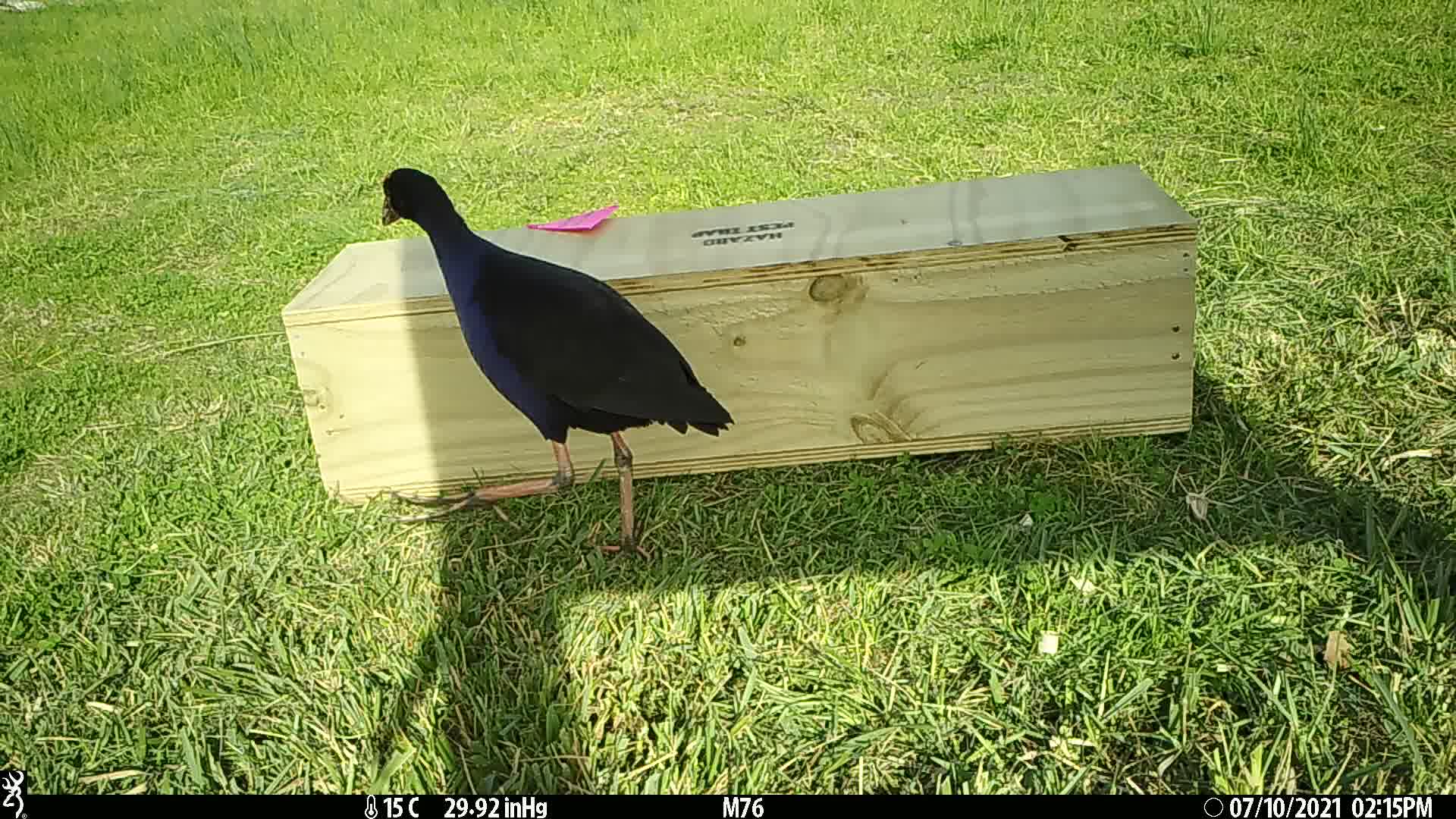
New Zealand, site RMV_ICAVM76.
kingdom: Animalia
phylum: Chordata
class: Aves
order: Gruiformes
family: Rallidae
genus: Porphyrio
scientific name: Porphyrio melanotus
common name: australasian swamphen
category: pukeko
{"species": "pukeko (australasian swamphen) (Porphyrio melanotus)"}